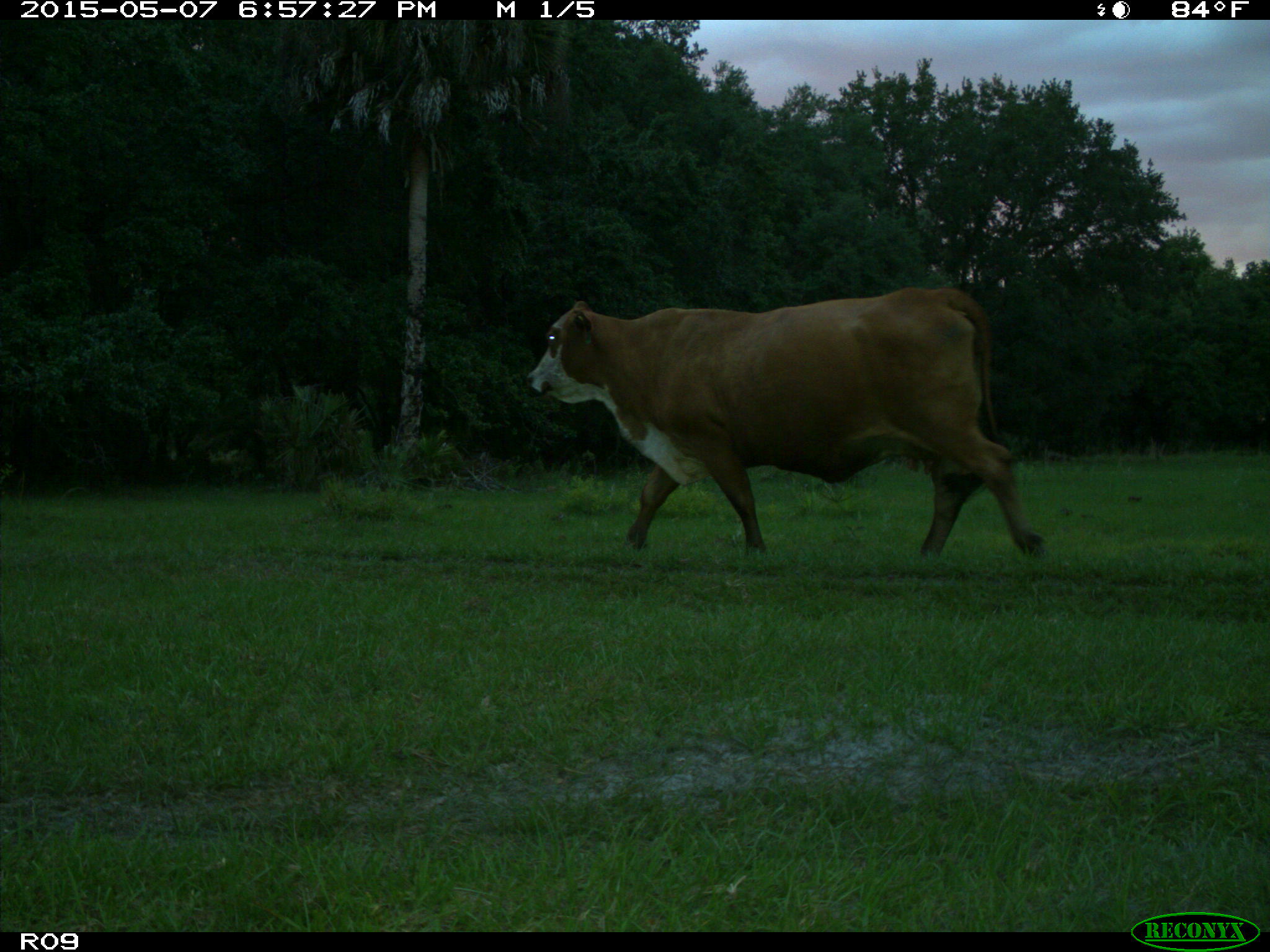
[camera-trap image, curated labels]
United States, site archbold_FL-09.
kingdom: Animalia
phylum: Chordata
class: Mammalia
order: Artiodactyla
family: Bovidae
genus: Bos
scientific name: Bos taurus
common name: domestic cow